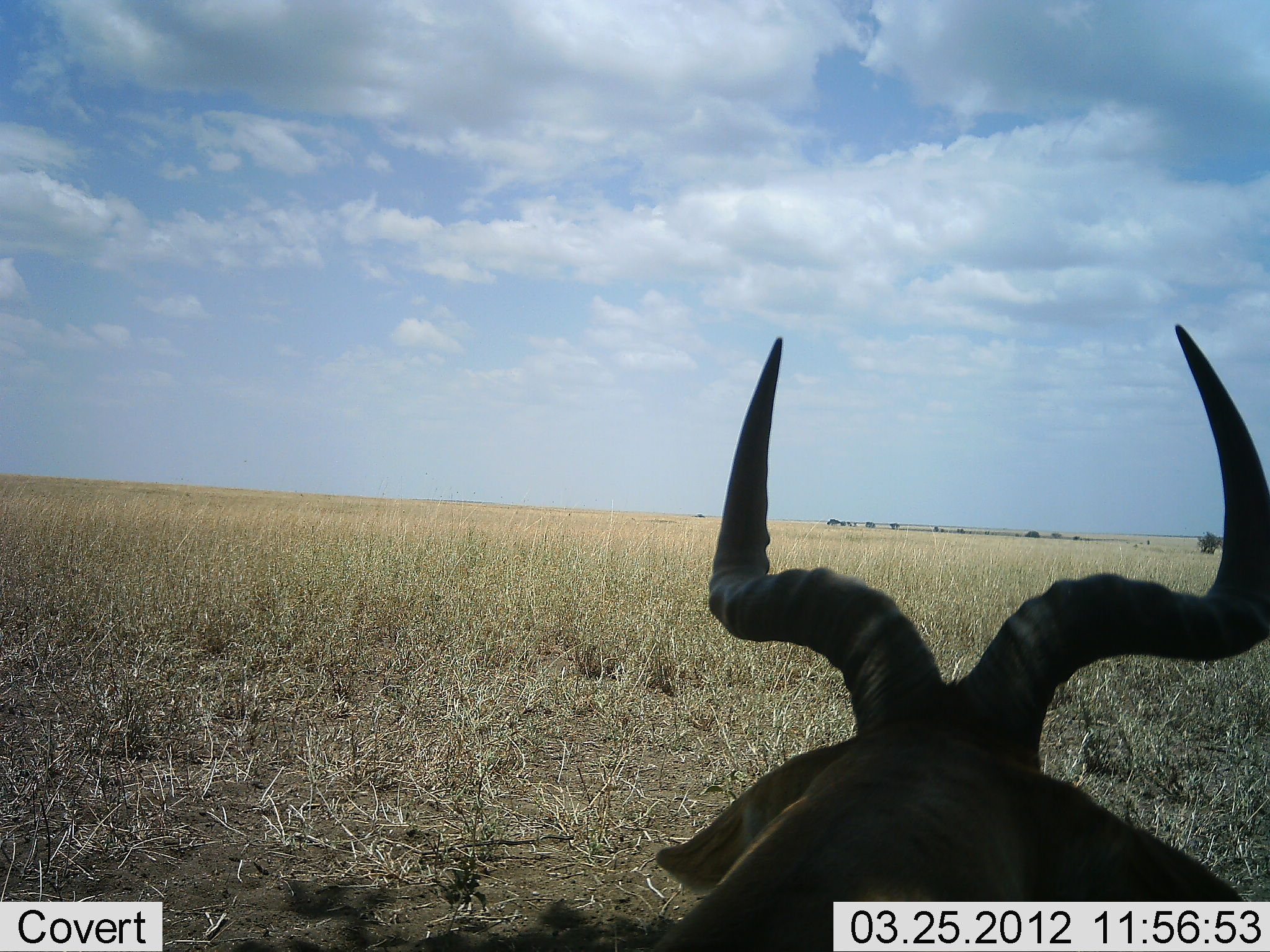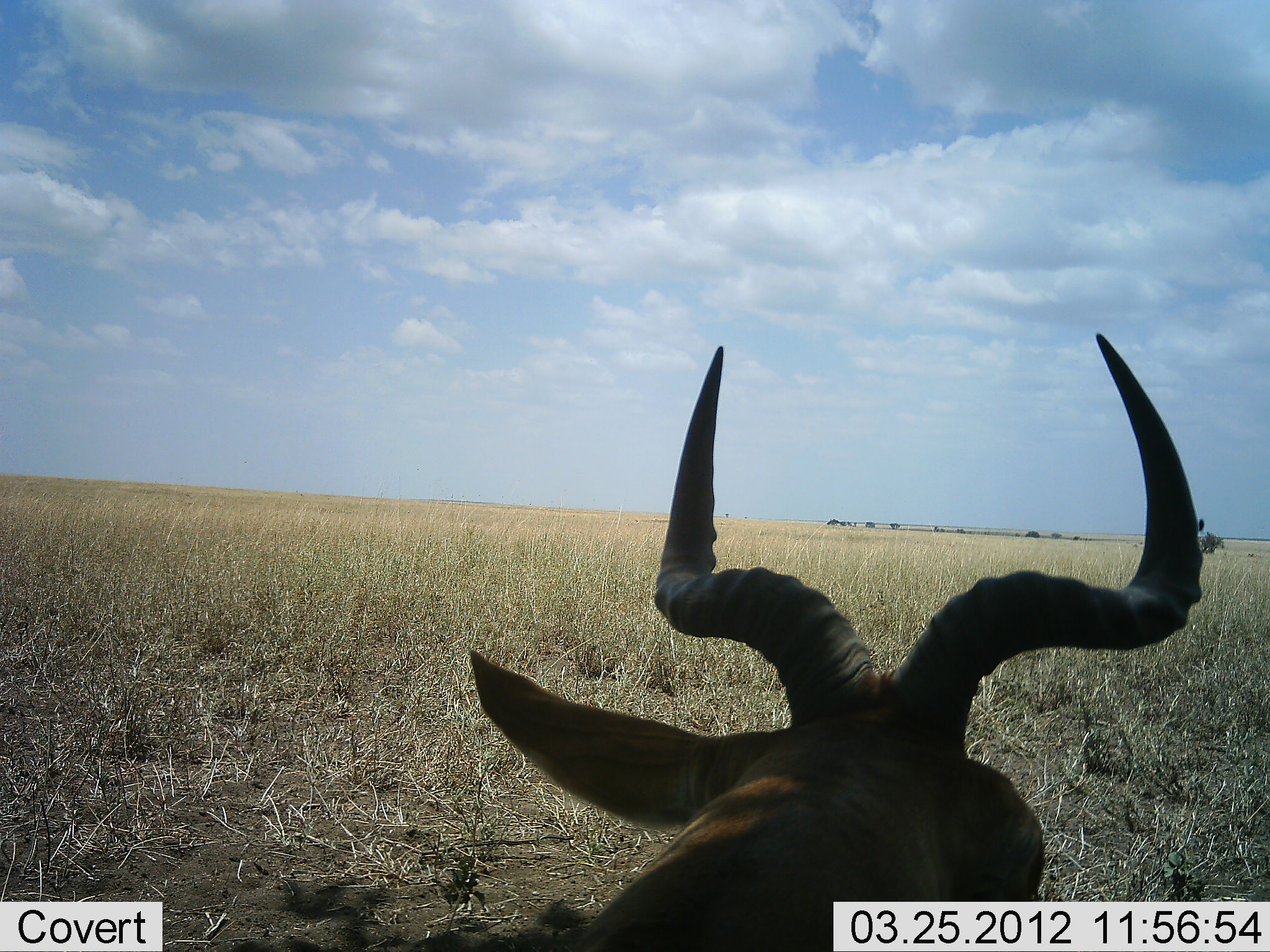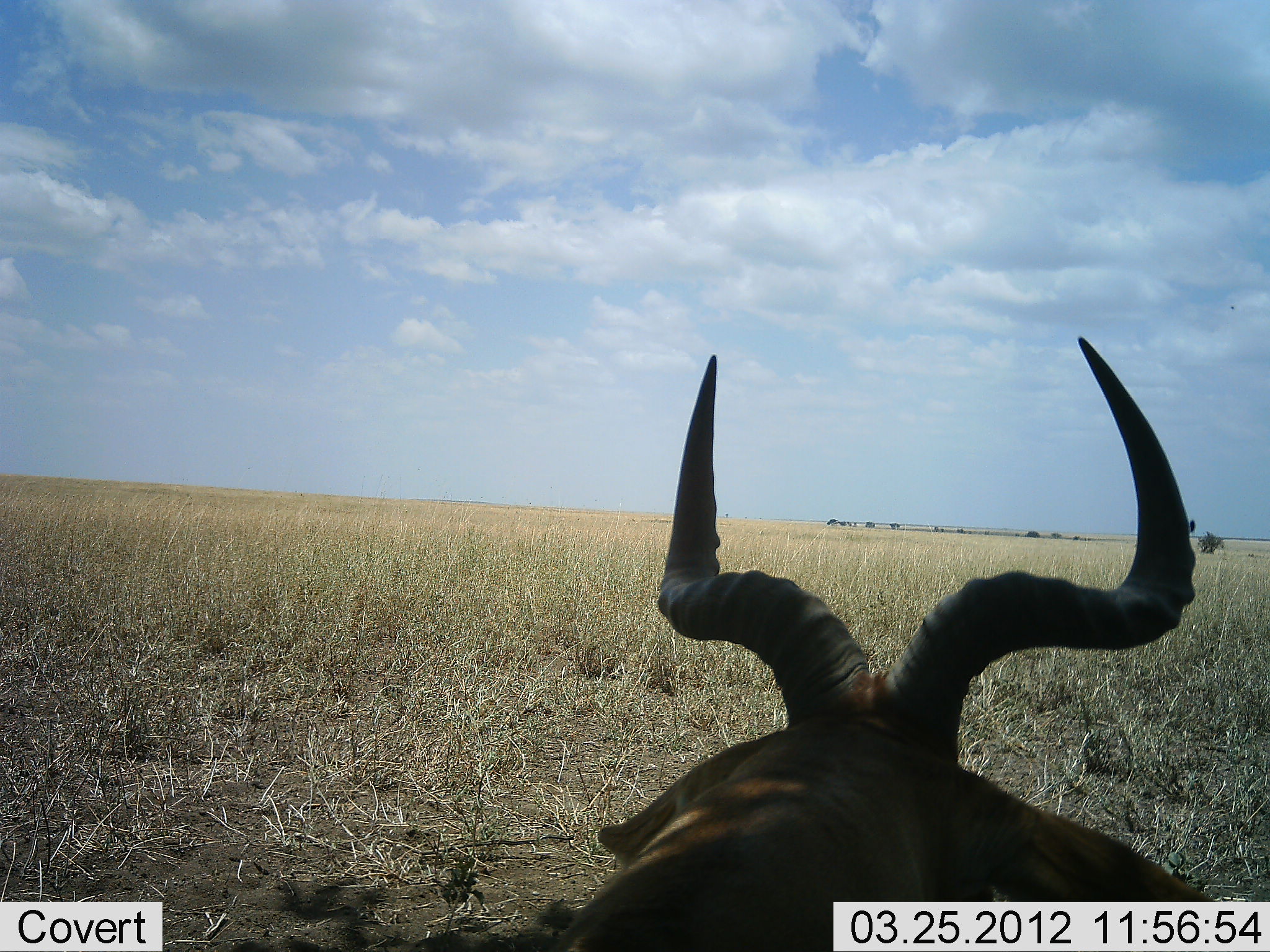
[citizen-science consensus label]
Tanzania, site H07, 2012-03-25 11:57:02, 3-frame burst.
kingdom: Animalia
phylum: Chordata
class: Mammalia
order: Artiodactyla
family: Bovidae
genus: Alcelaphus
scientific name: Alcelaphus buselaphus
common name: hartebeest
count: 1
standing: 21%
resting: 79%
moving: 0%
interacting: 0%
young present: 0%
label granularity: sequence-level